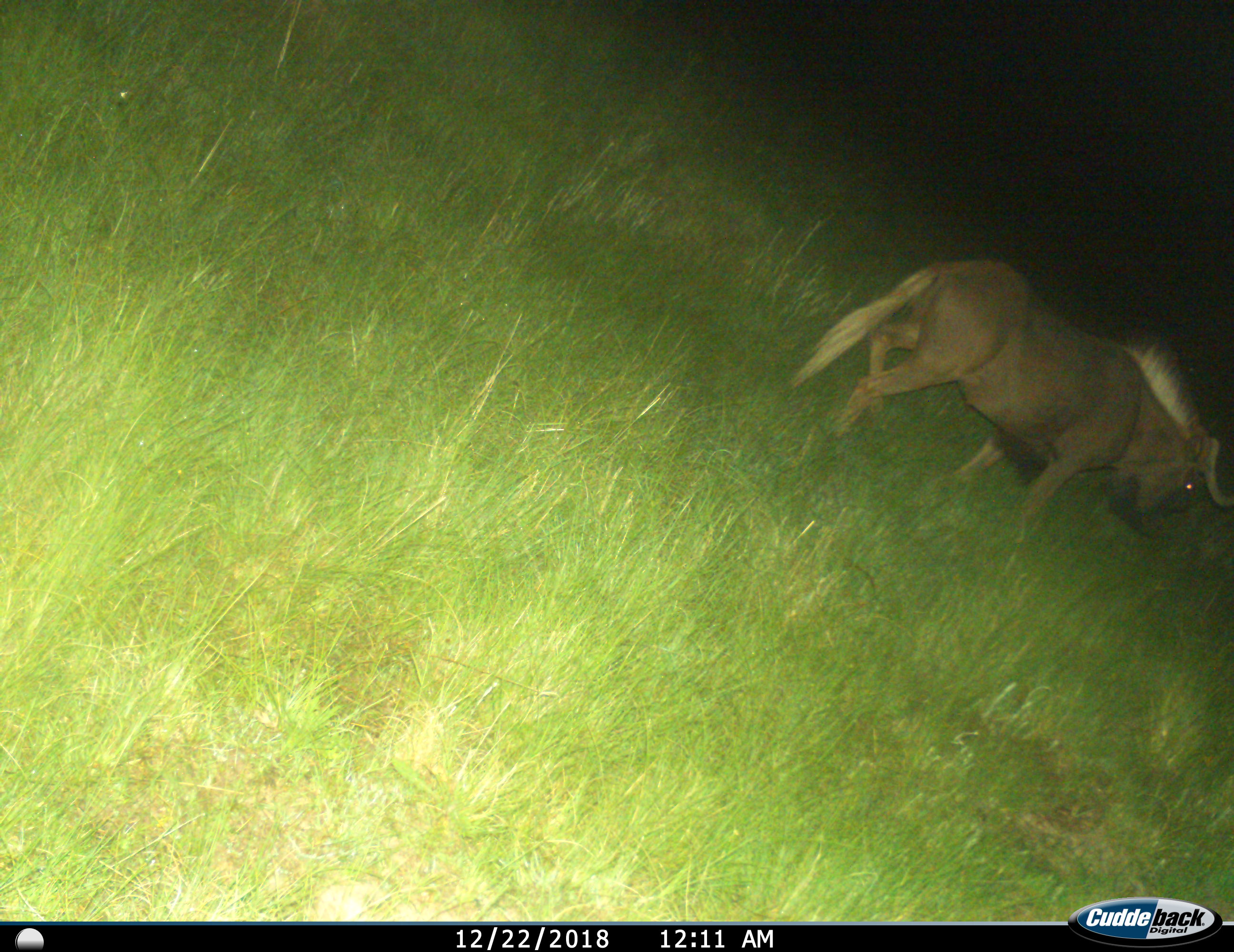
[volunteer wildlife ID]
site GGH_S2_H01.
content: unidentified animal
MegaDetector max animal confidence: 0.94